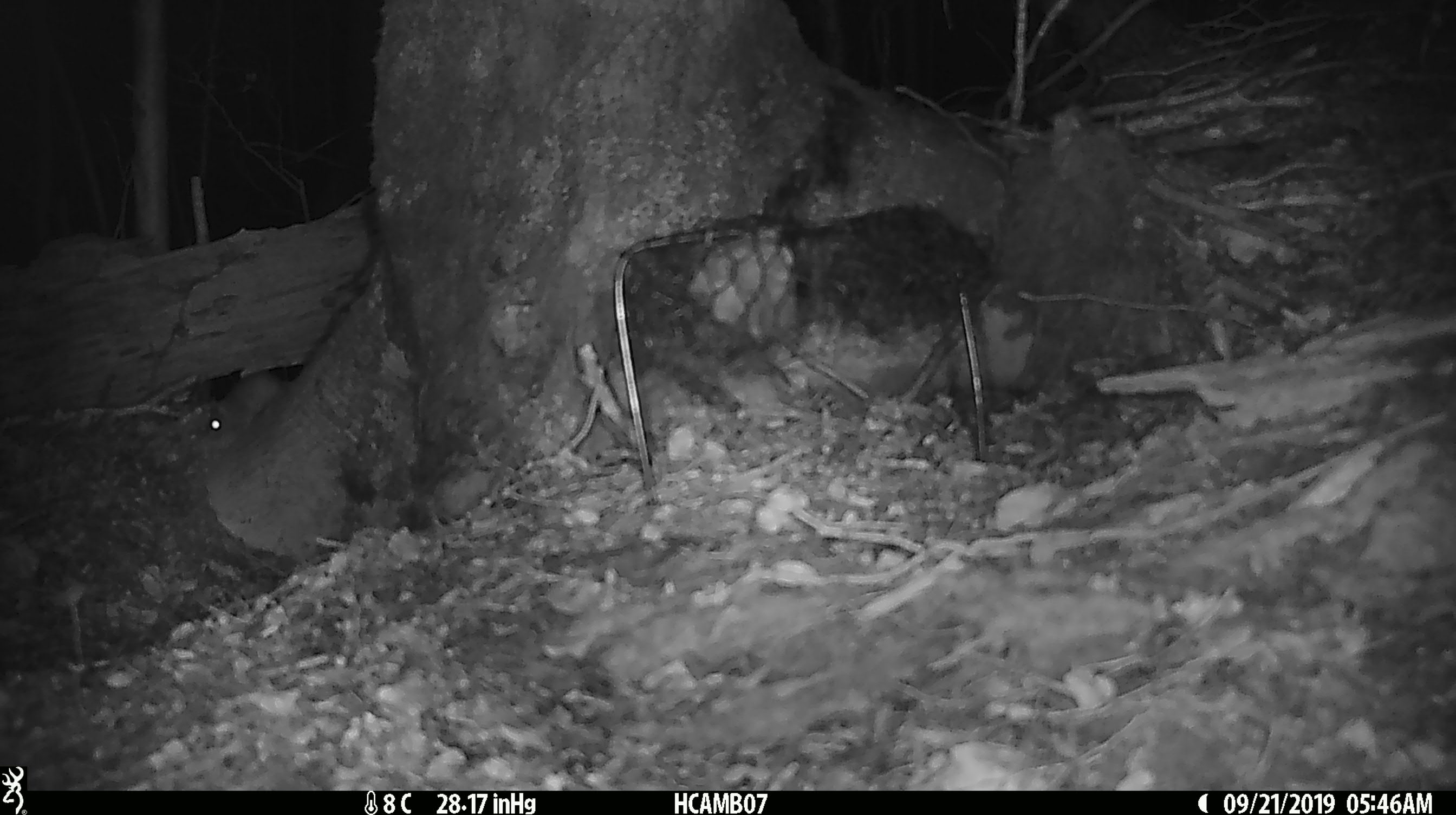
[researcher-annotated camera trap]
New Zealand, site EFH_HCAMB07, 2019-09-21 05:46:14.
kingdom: Animalia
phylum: Chordata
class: Mammalia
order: Rodentia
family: Muridae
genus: Mus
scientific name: Mus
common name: mouse